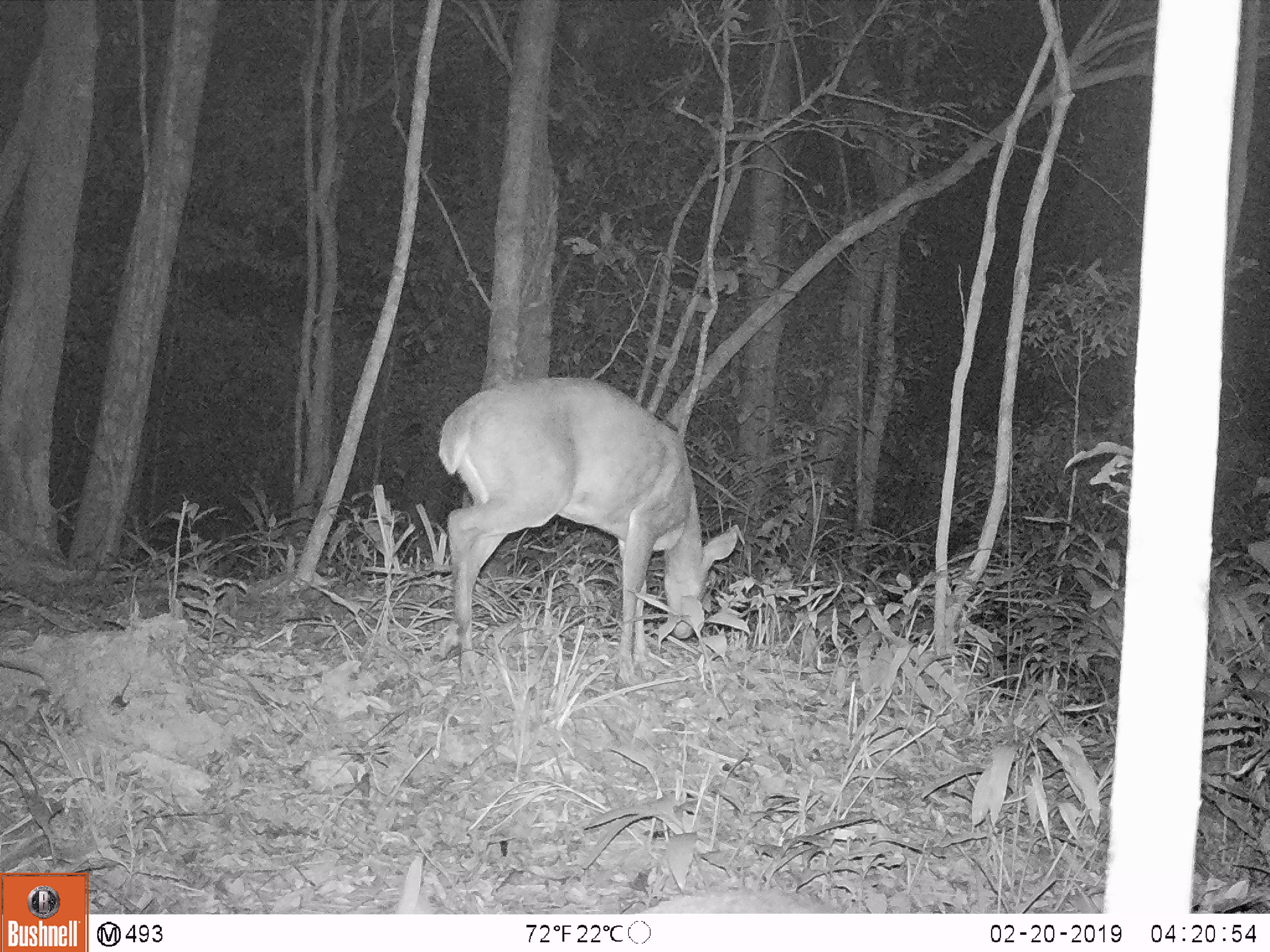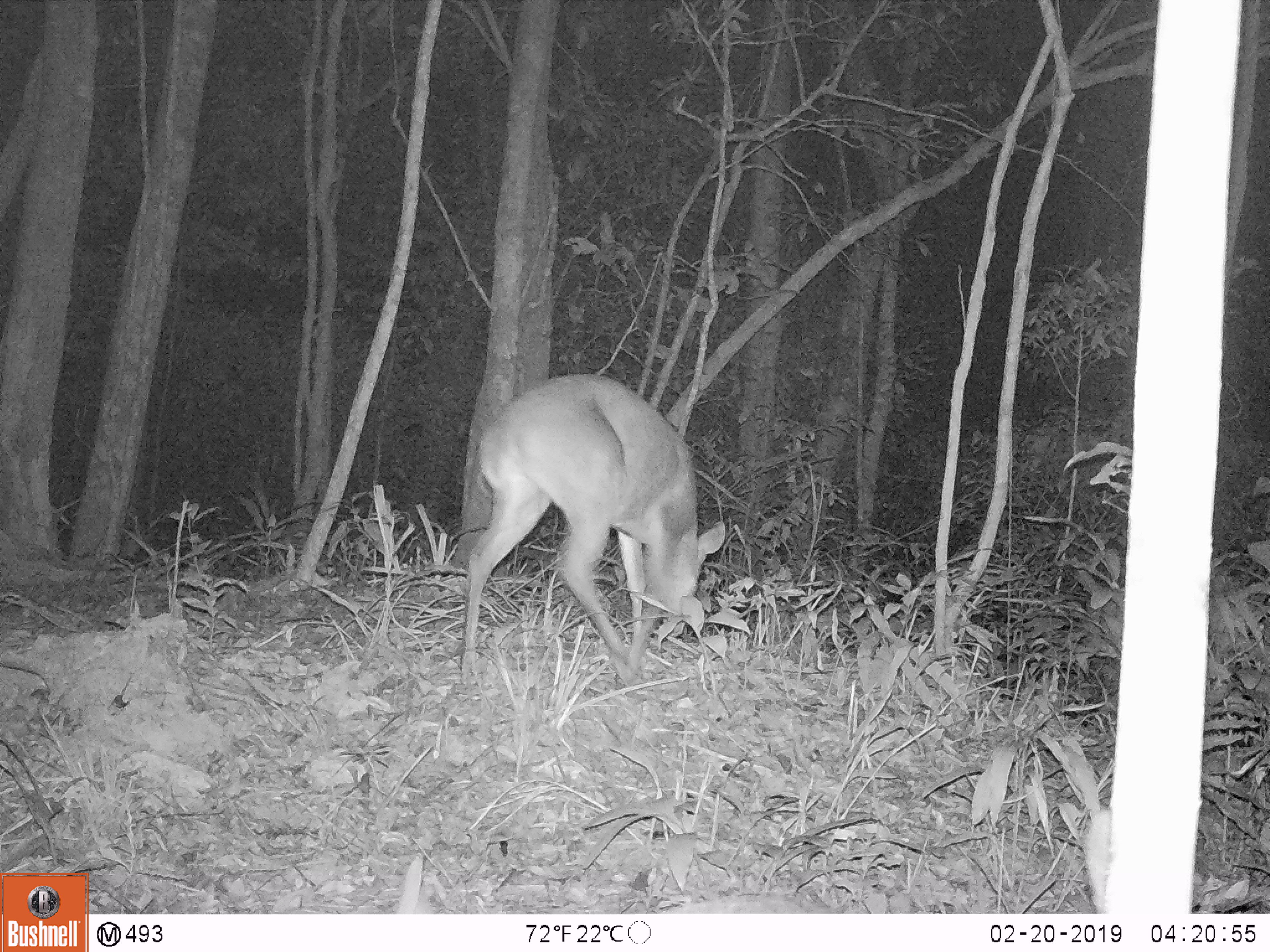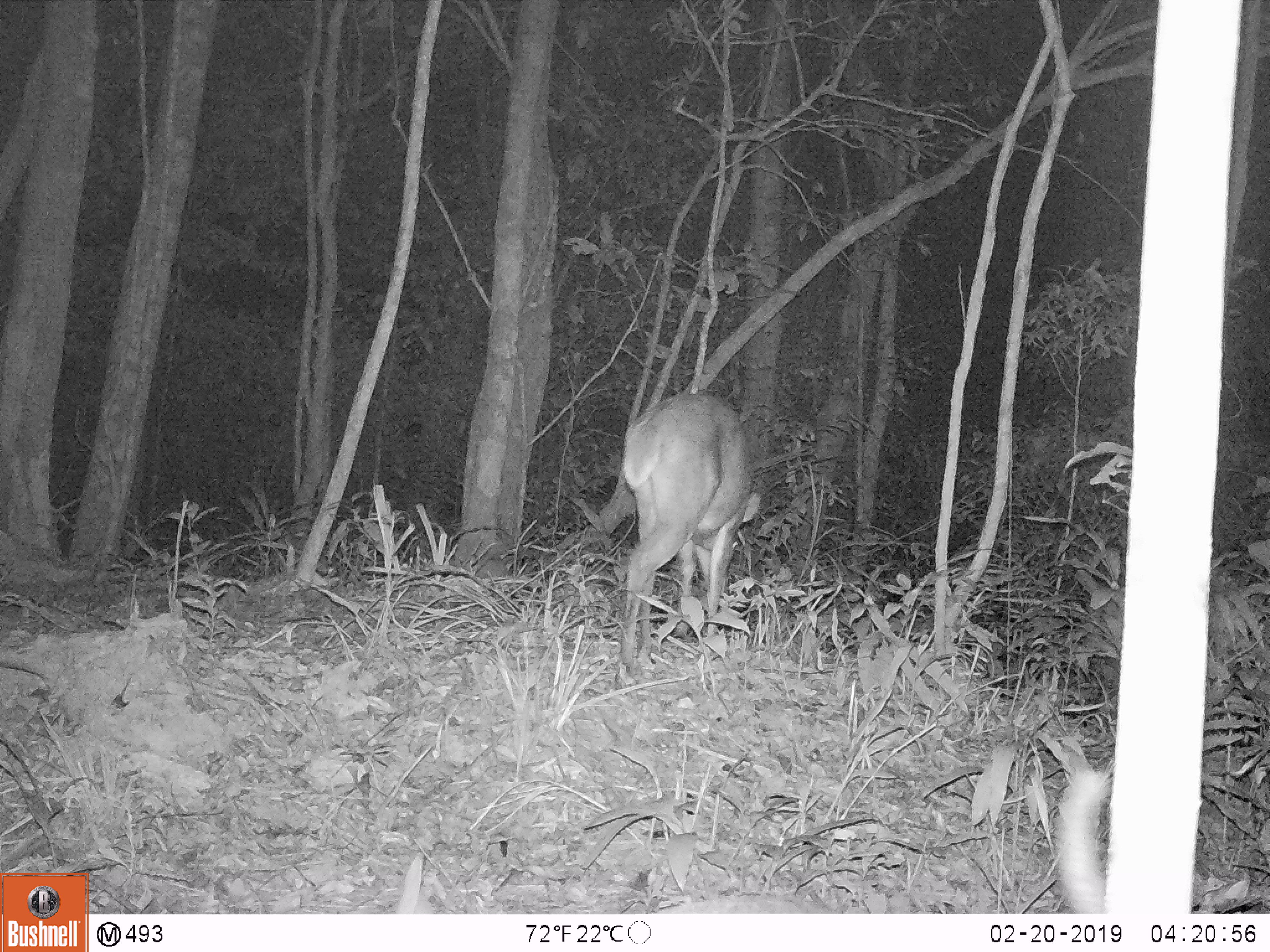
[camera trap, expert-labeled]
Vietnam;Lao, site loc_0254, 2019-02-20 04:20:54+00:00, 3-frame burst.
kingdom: Animalia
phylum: Chordata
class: Mammalia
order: Artiodactyla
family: Cervidae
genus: Muntiacus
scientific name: Muntiacus vuquangensis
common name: large-antlered muntjac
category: large antlered muntjac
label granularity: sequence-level